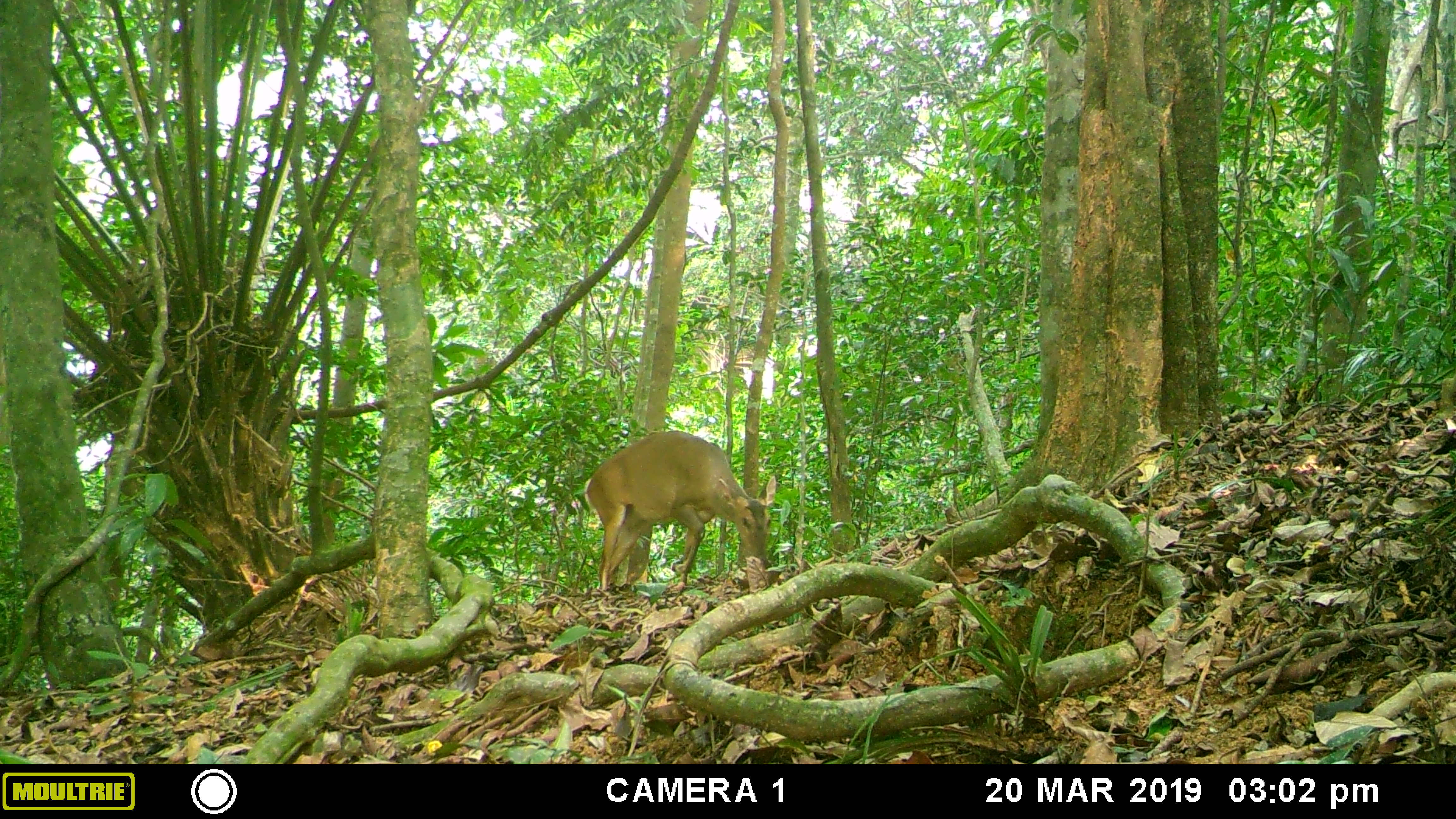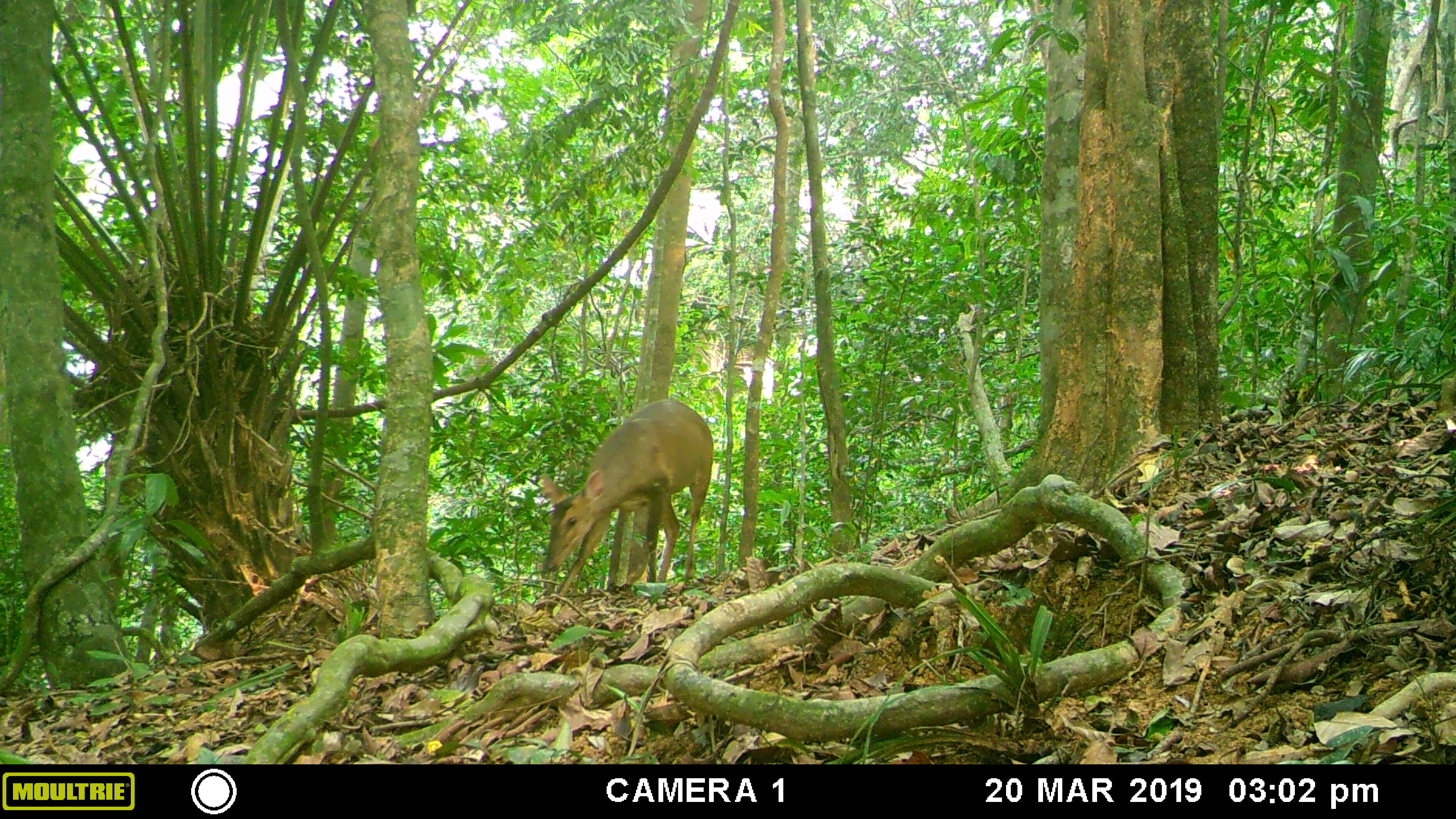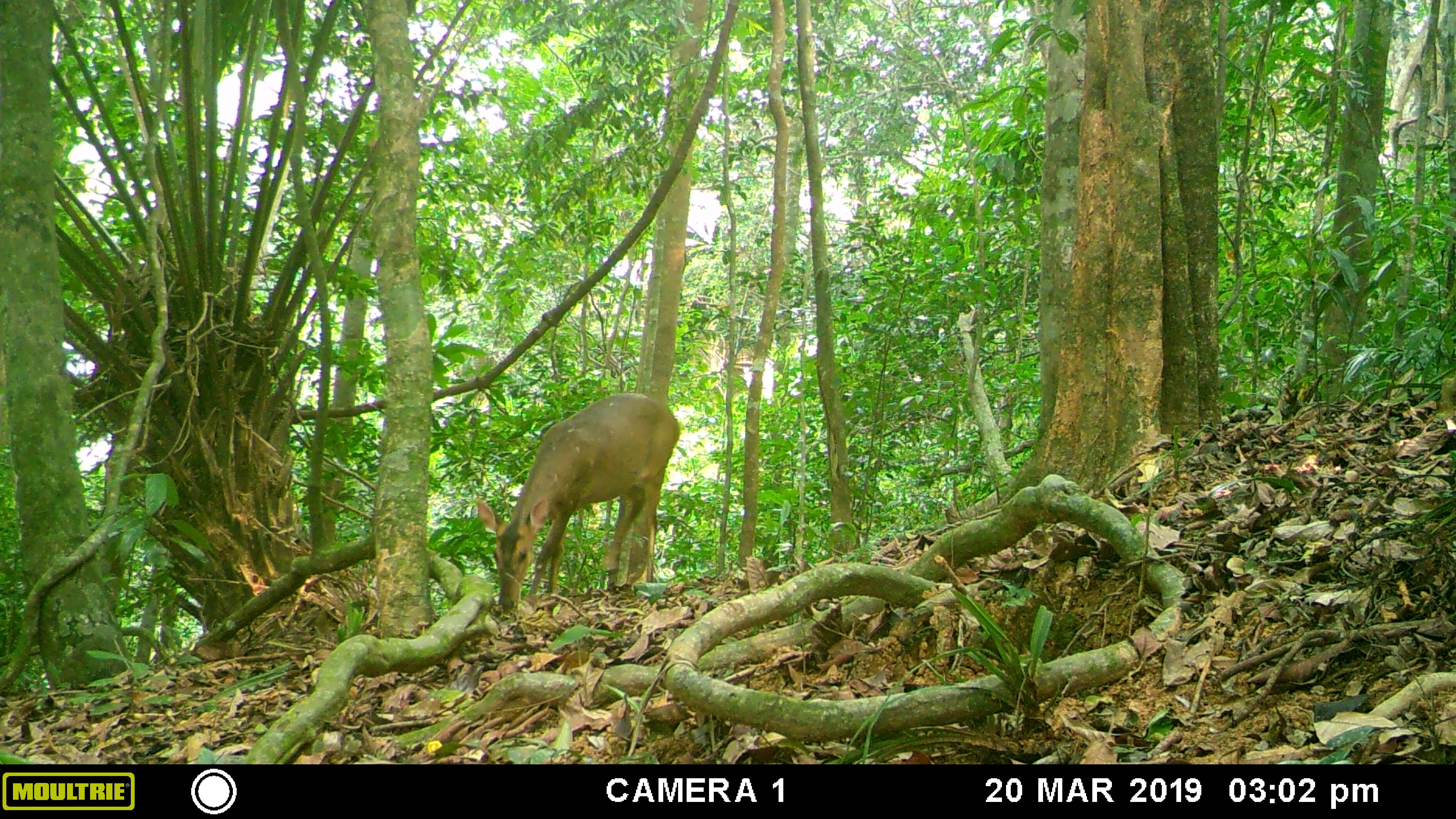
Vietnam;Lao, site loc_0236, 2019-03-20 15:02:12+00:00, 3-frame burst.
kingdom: Animalia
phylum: Chordata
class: Mammalia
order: Artiodactyla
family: Cervidae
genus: Muntiacus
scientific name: Muntiacus vuquangensis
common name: large-antlered muntjac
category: large antlered muntjac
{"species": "large antlered muntjac (large-antlered muntjac) (Muntiacus vuquangensis)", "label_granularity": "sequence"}